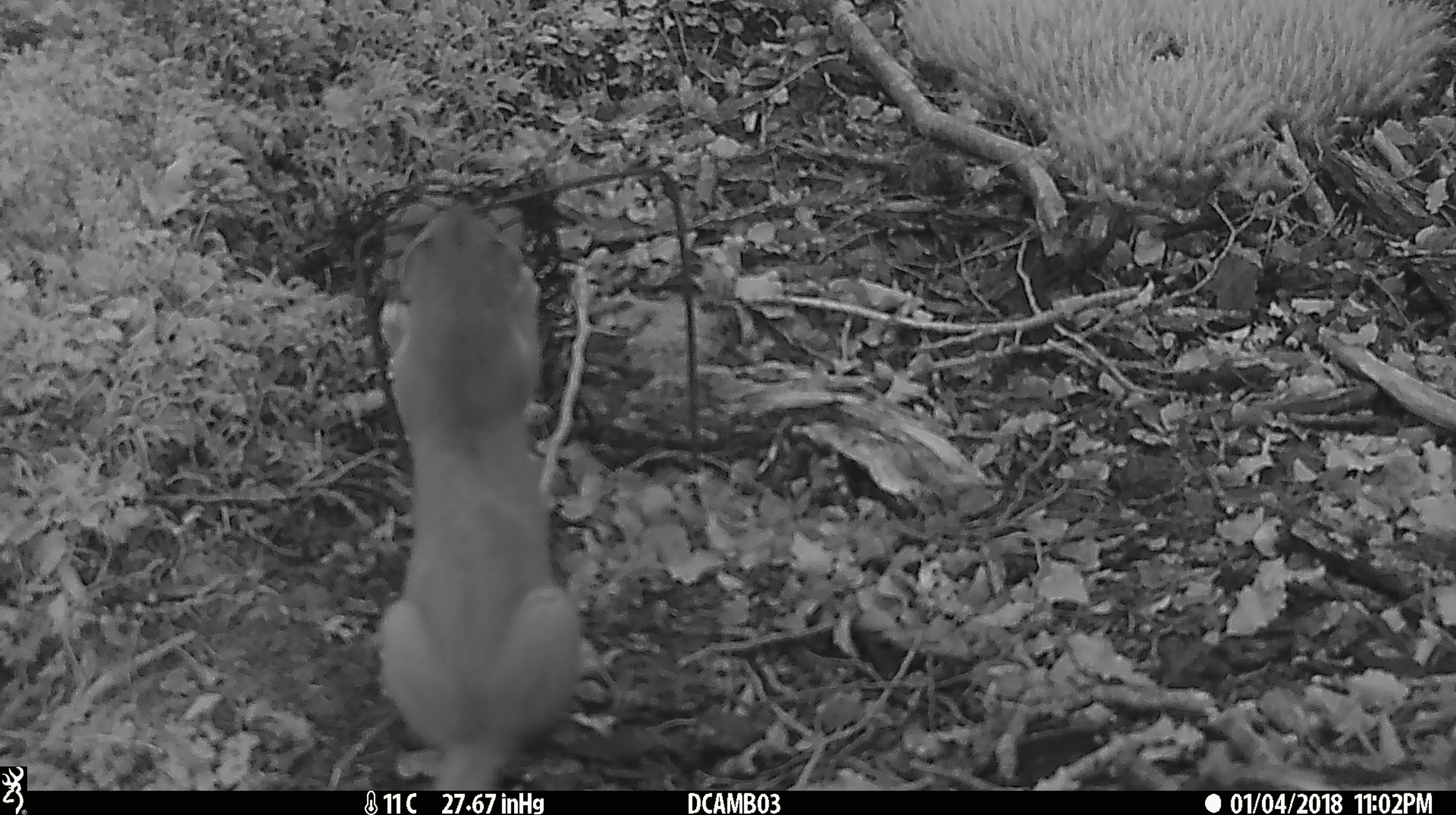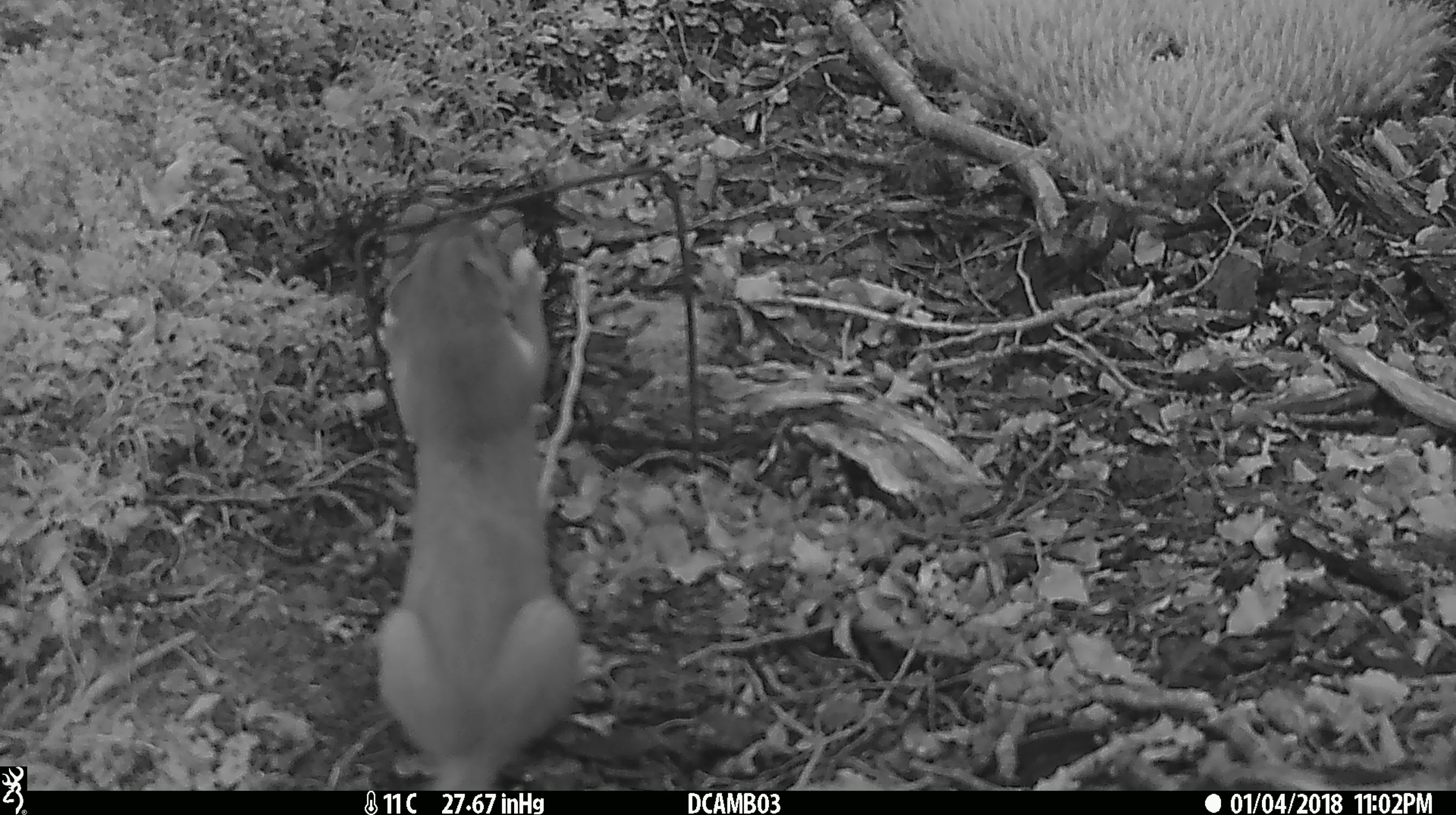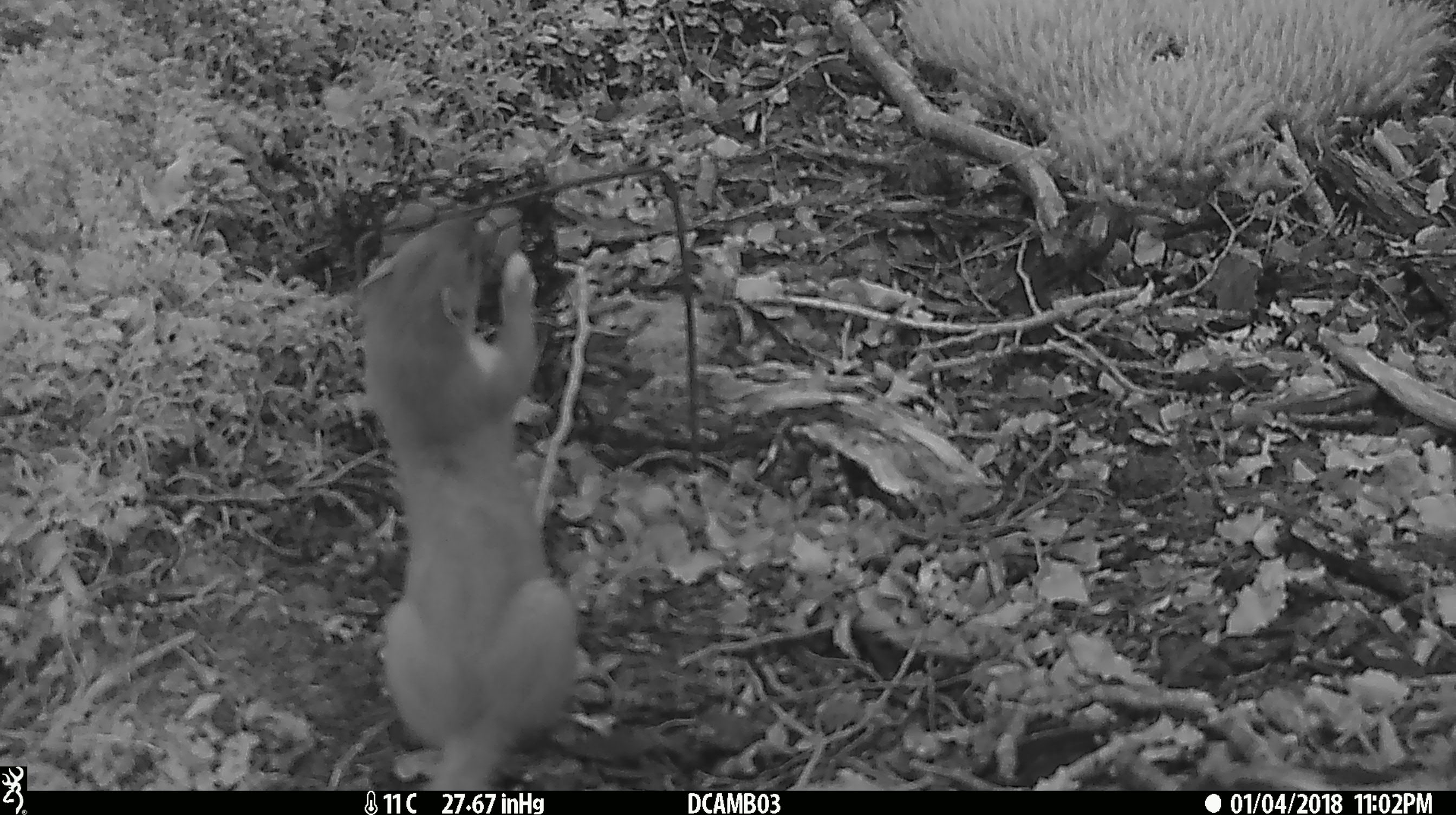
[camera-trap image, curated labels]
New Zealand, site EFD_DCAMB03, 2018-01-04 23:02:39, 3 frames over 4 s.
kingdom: Animalia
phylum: Chordata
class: Mammalia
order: Carnivora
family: Mustelidae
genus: Mustela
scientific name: Mustela erminea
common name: stoat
Stoat (Mustela erminea).